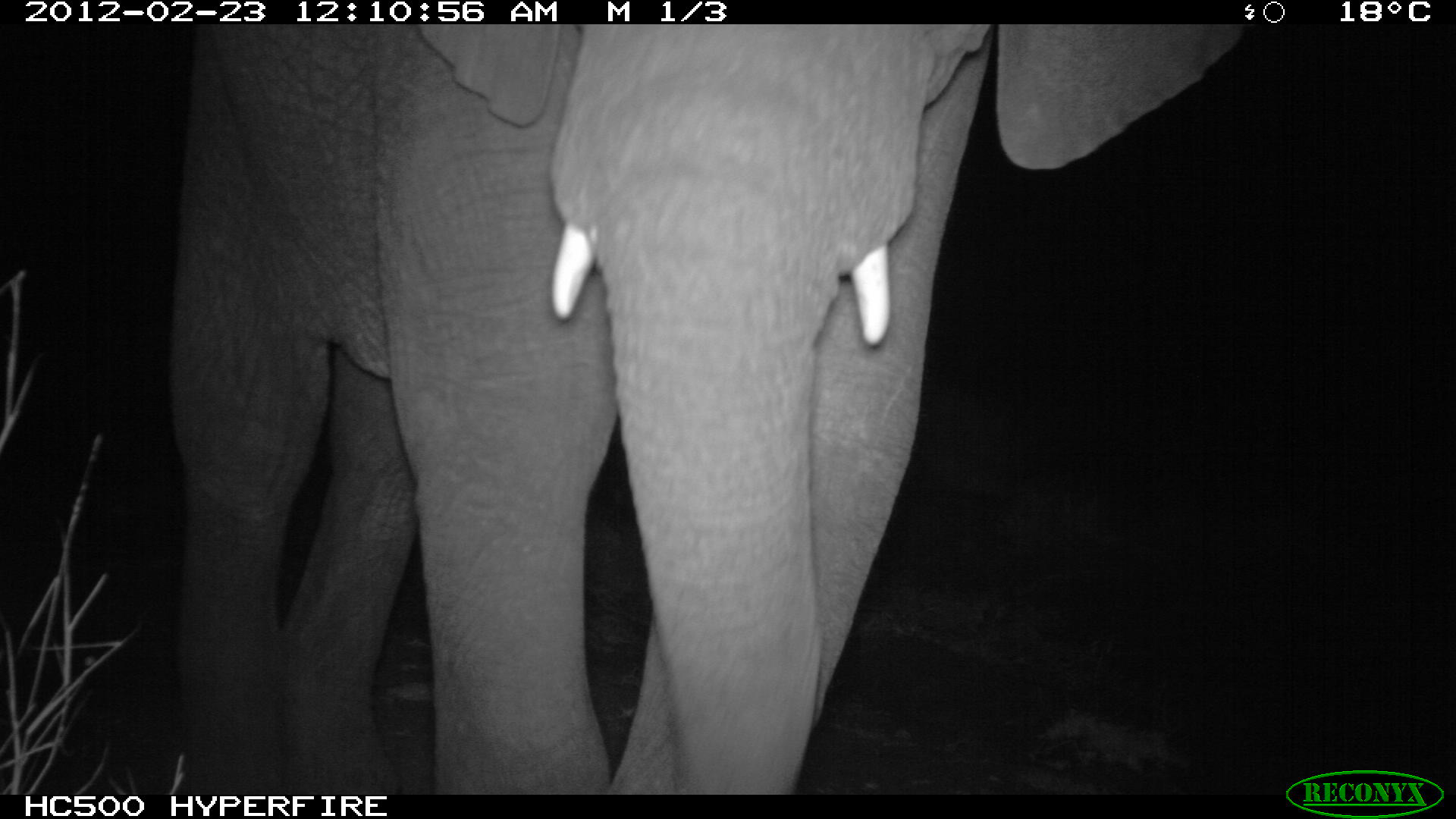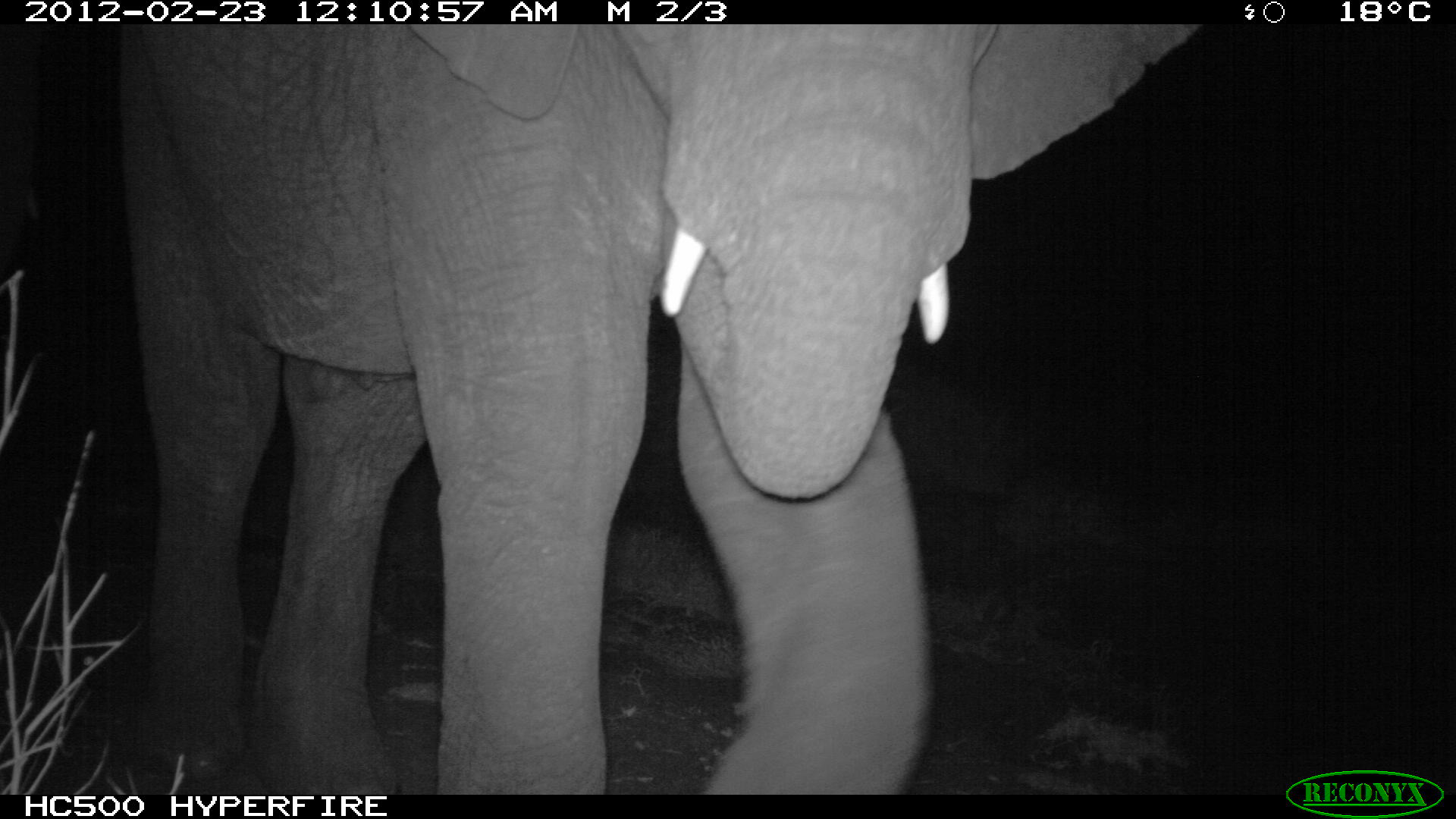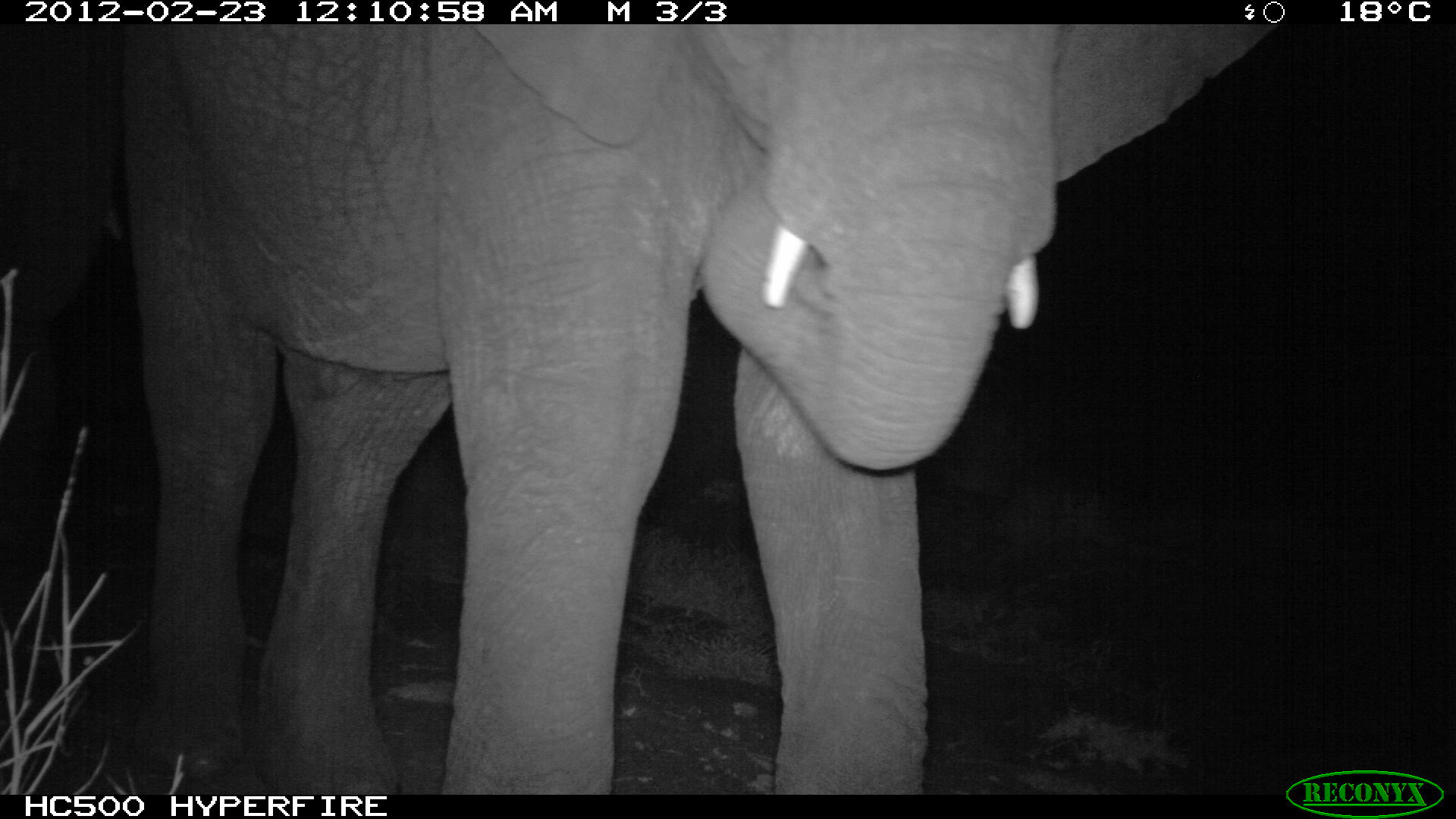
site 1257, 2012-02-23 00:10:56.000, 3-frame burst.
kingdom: Animalia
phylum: Chordata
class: Mammalia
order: Proboscidea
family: Elephantidae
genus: Loxodonta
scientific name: Loxodonta africana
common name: african bush elephant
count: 1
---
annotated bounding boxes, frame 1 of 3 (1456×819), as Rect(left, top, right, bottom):
loxodonta africana: Rect(156, 25, 1257, 795)